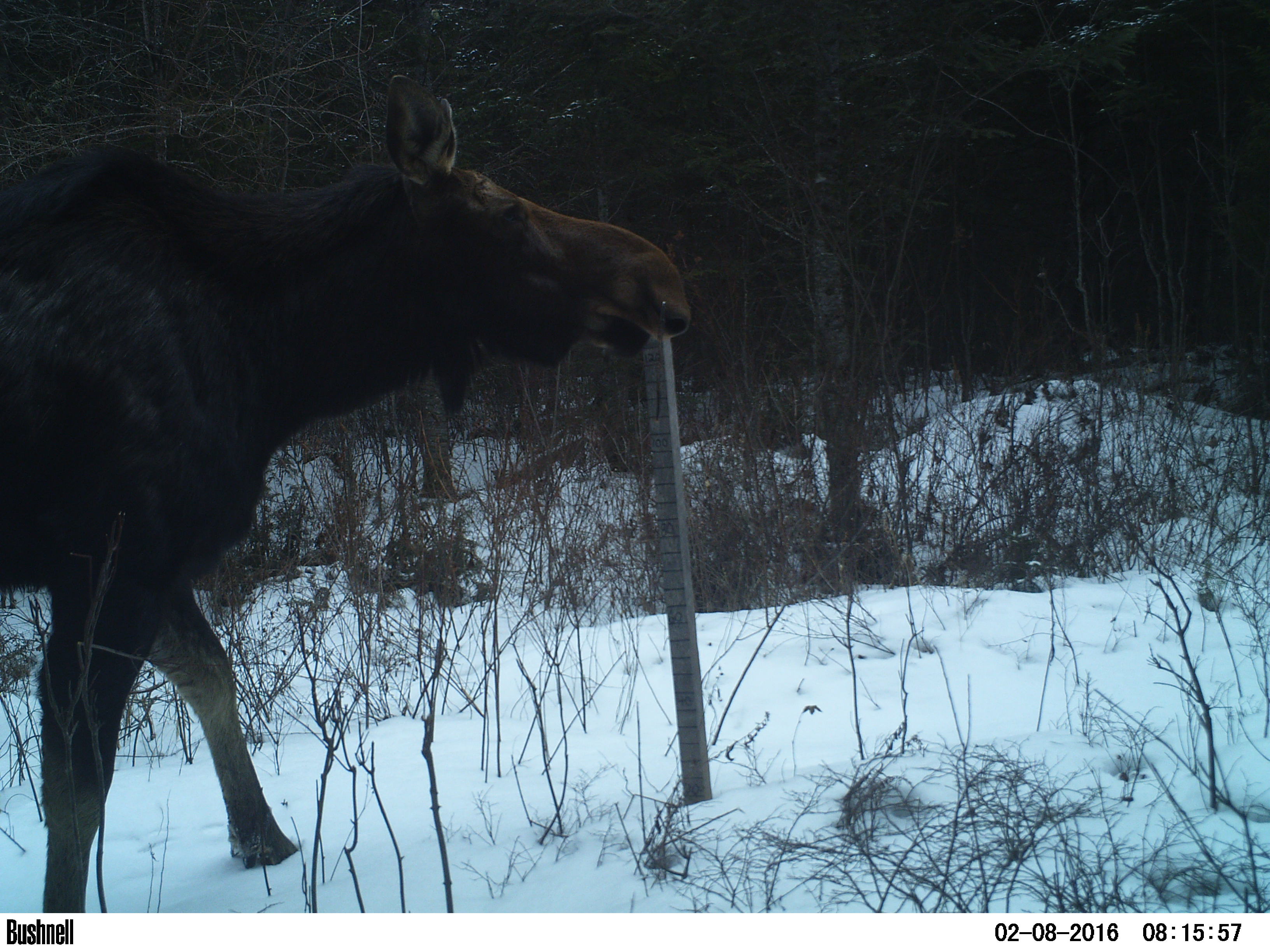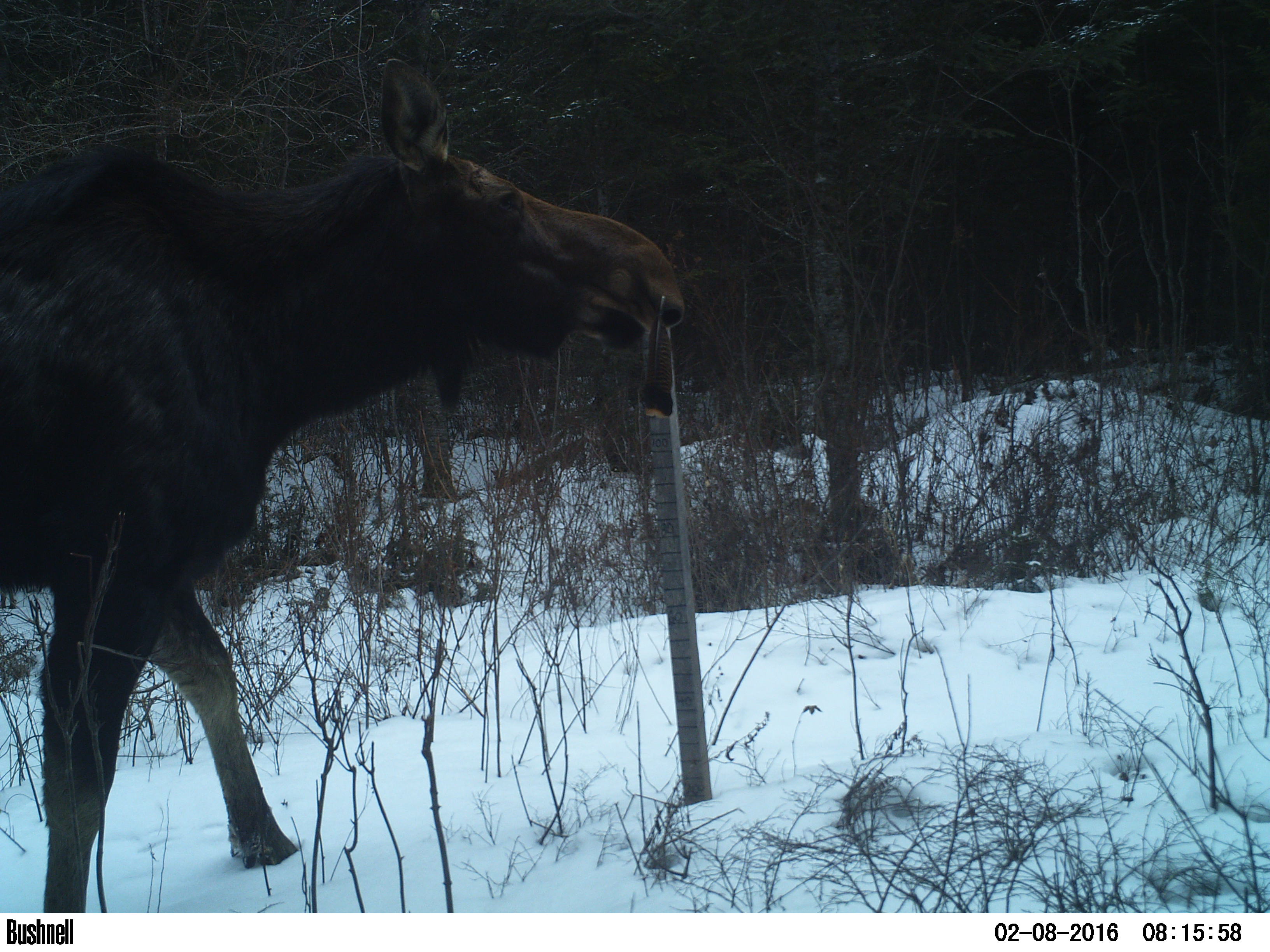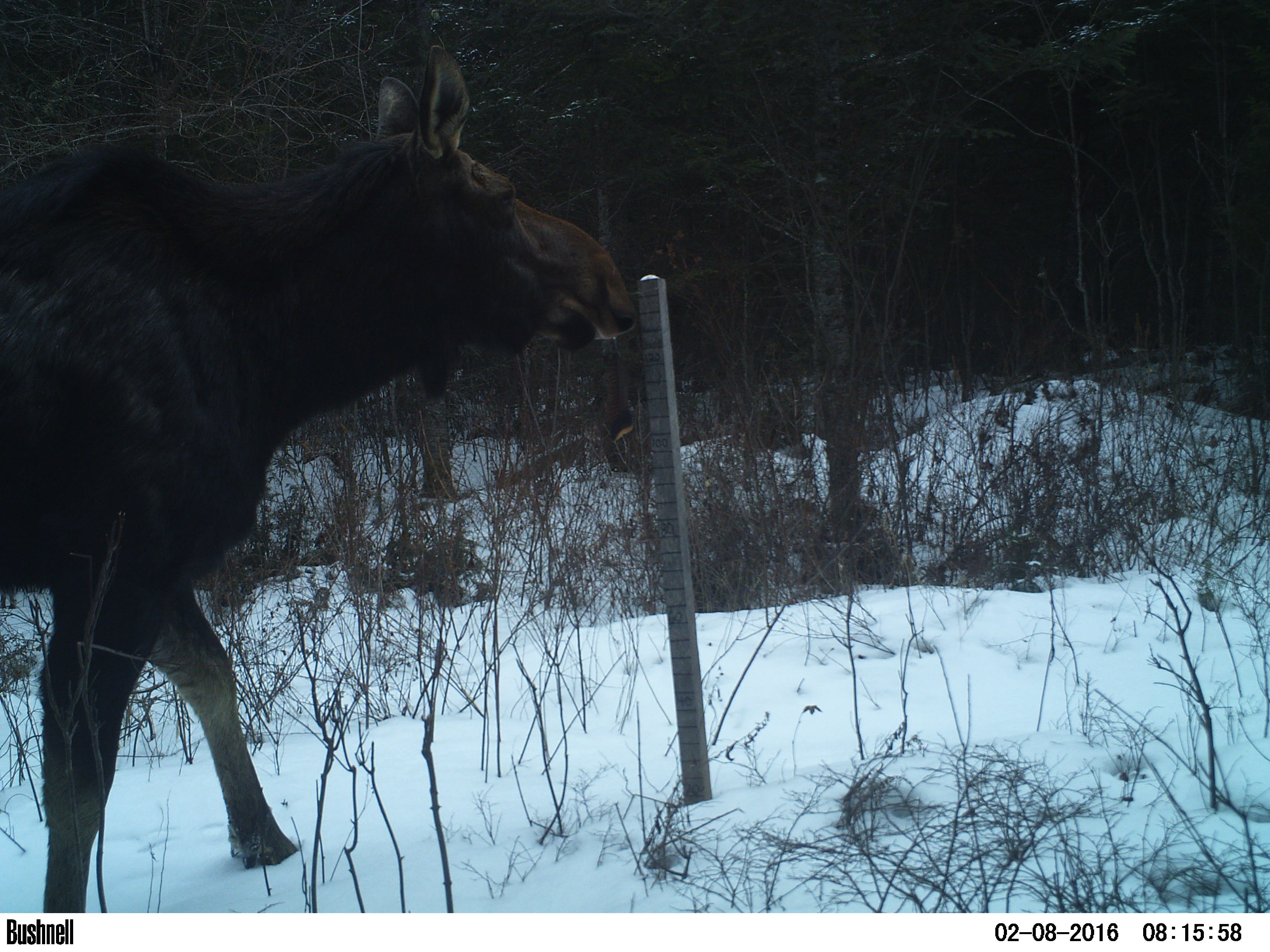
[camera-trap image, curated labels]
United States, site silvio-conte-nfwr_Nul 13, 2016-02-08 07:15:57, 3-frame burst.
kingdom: Animalia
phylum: Chordata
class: Mammalia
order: Artiodactyla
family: Cervidae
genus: Alces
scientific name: Alces alces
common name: moose